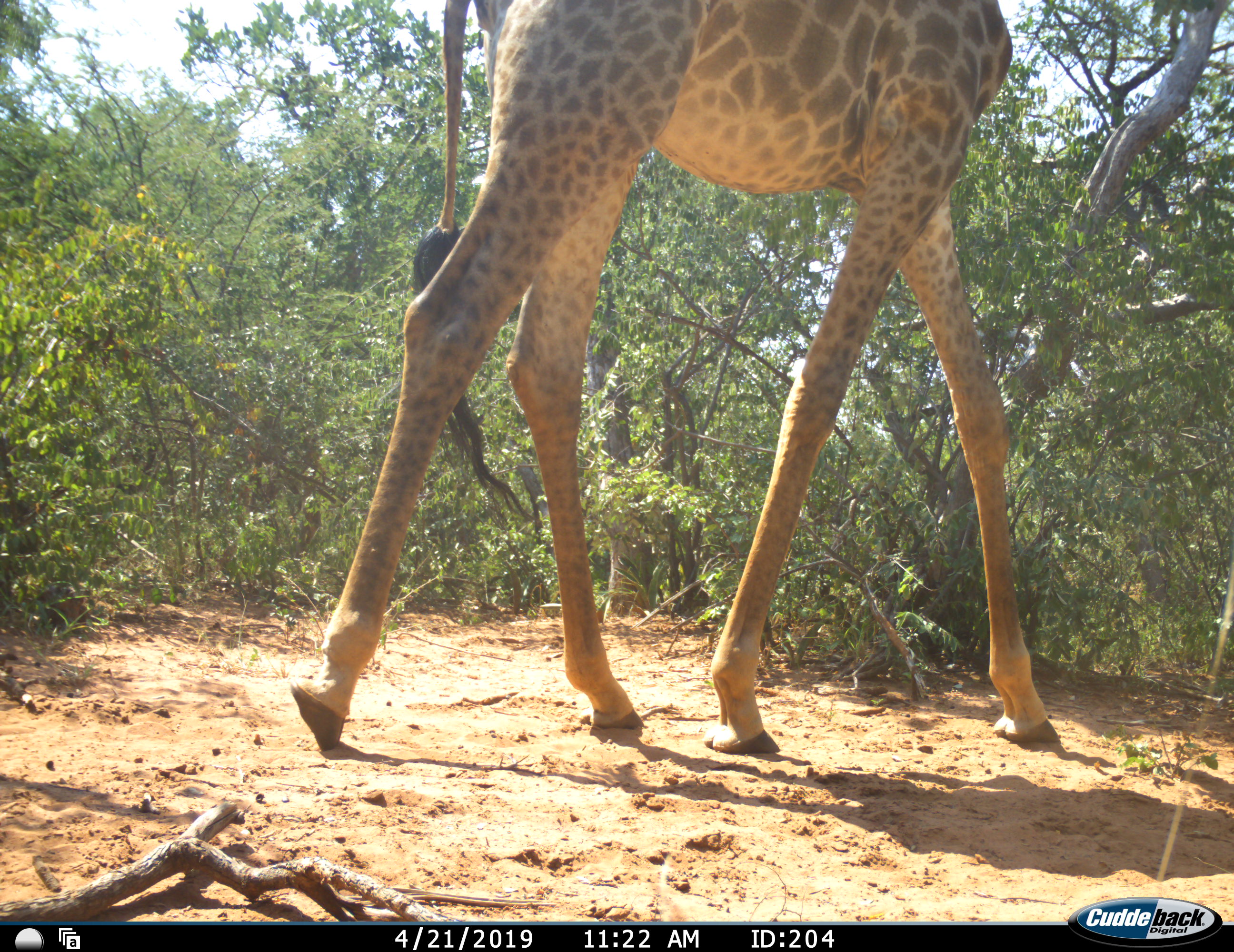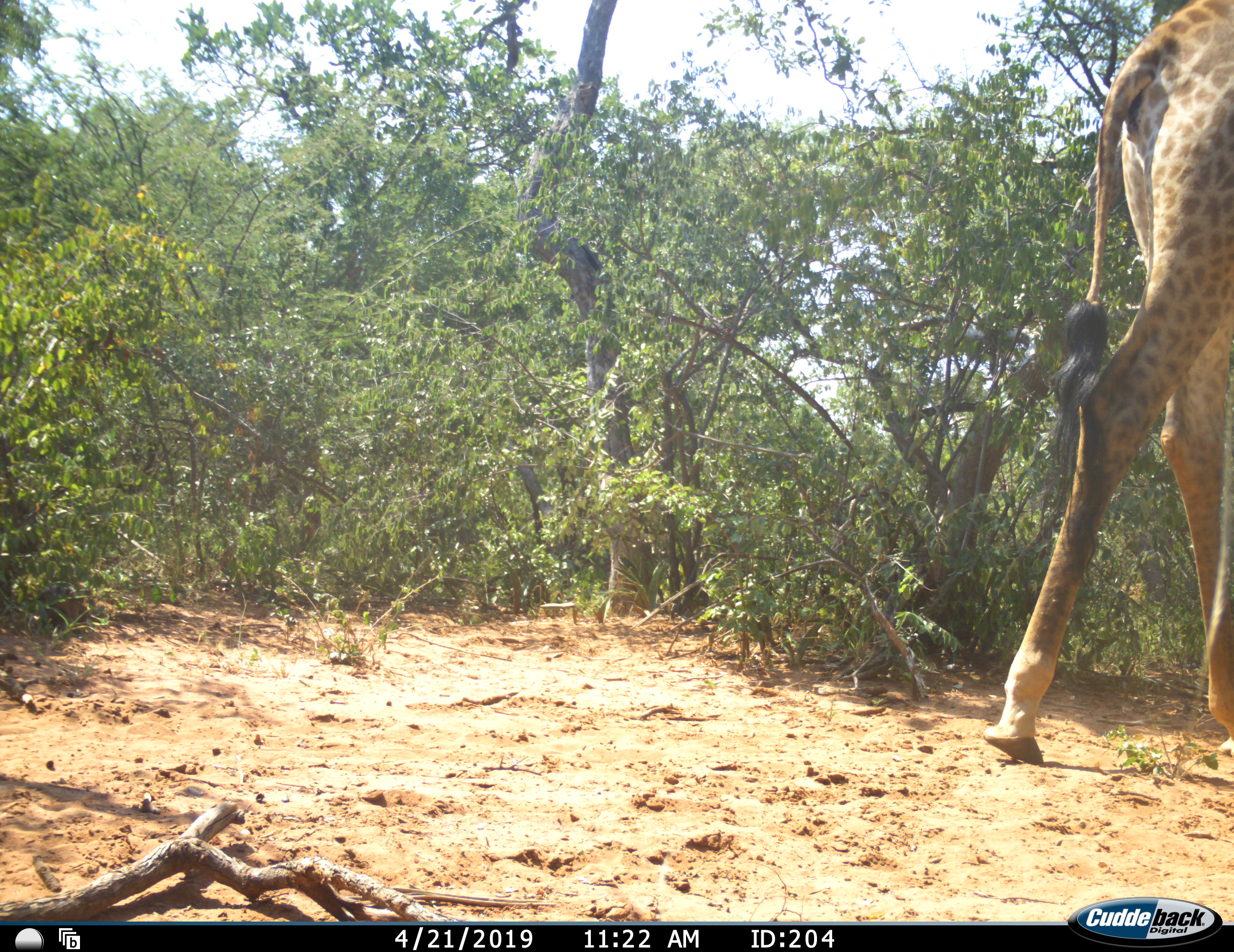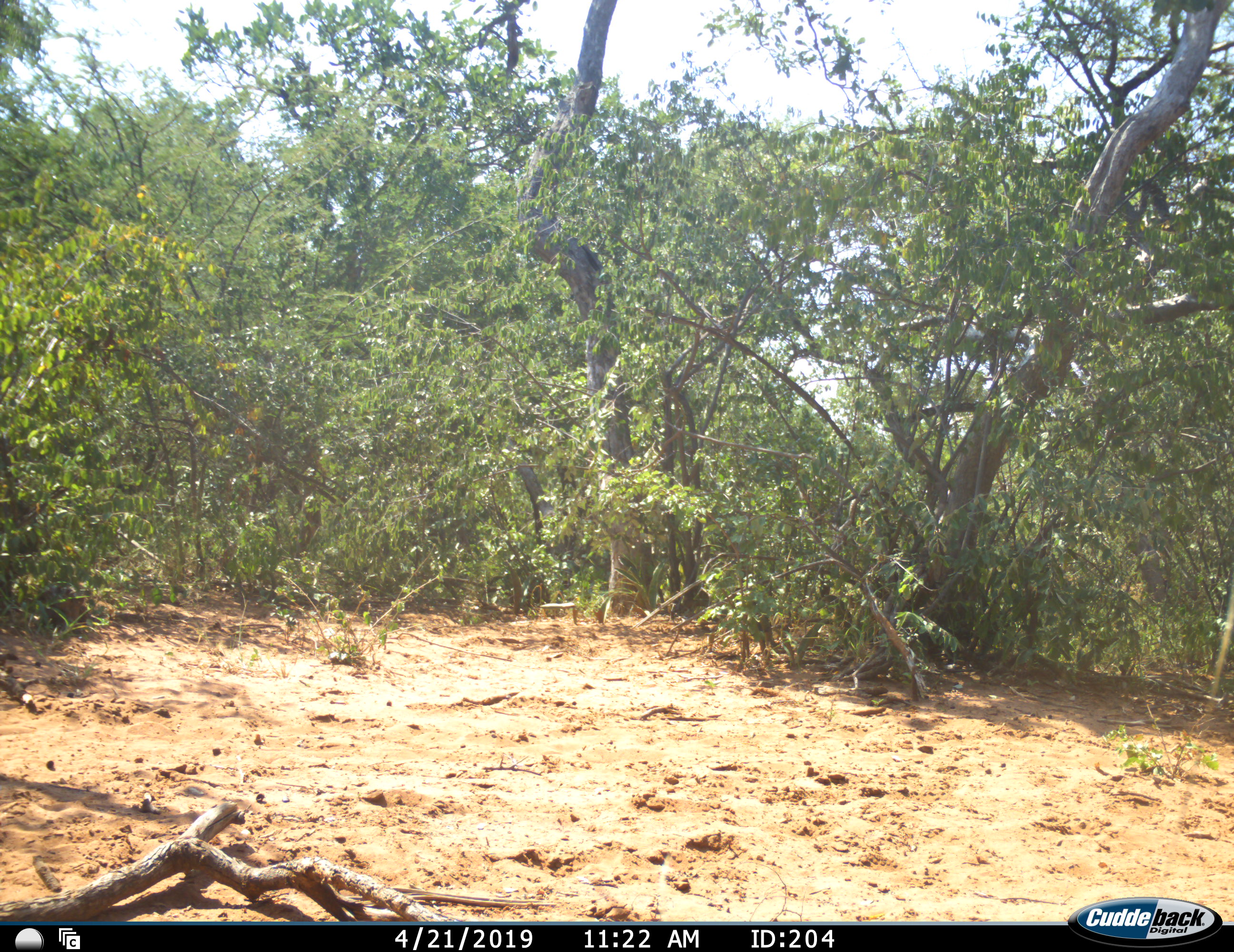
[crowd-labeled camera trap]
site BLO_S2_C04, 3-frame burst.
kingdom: Animalia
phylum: Chordata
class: Mammalia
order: Artiodactyla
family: Giraffidae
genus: Giraffa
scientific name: Giraffa camelopardalis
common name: giraffe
Giraffe (Giraffa camelopardalis), count 1. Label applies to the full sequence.